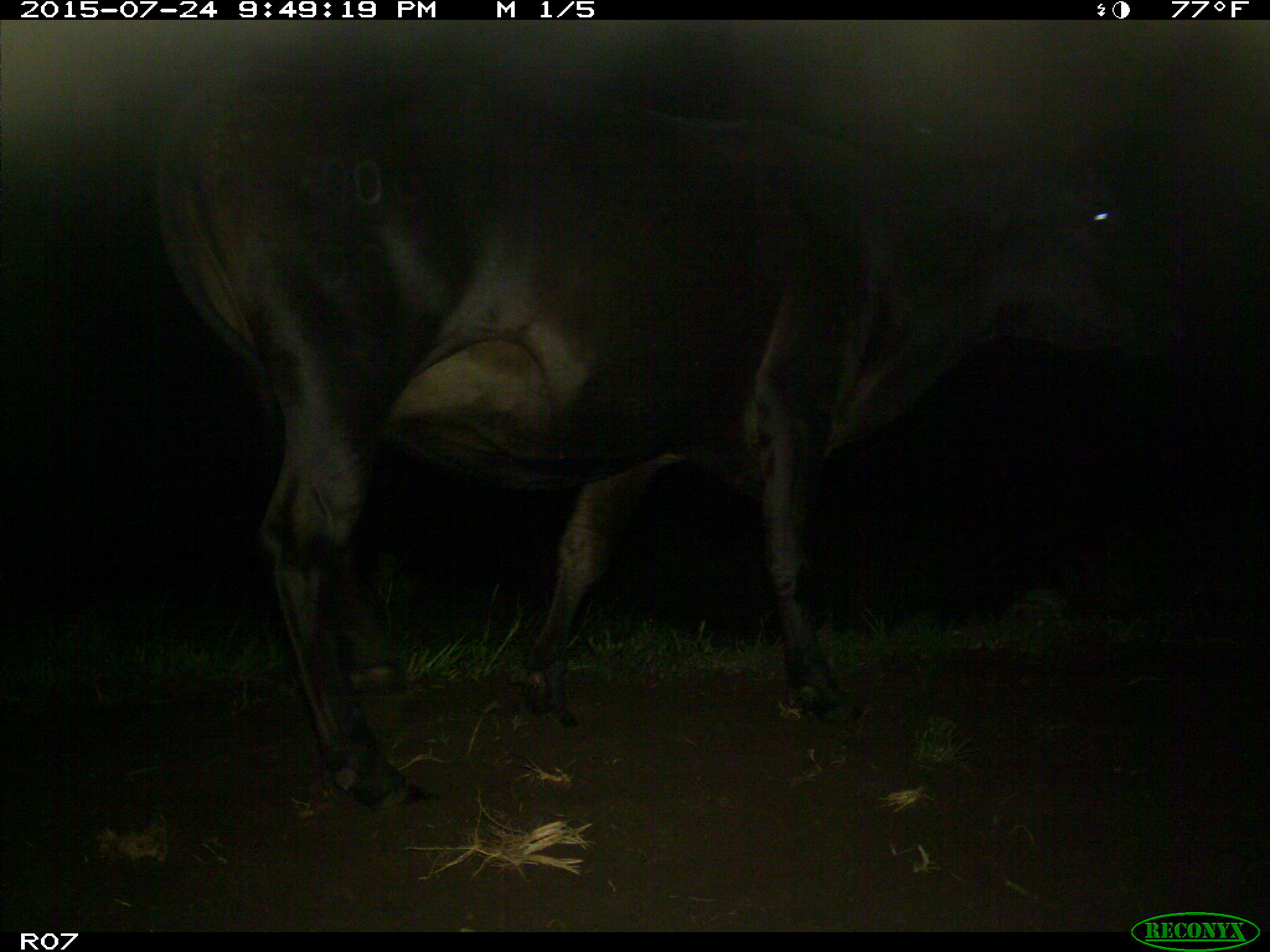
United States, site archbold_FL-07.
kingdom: Animalia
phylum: Chordata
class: Mammalia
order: Artiodactyla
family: Bovidae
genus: Bos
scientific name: Bos taurus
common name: domestic cow